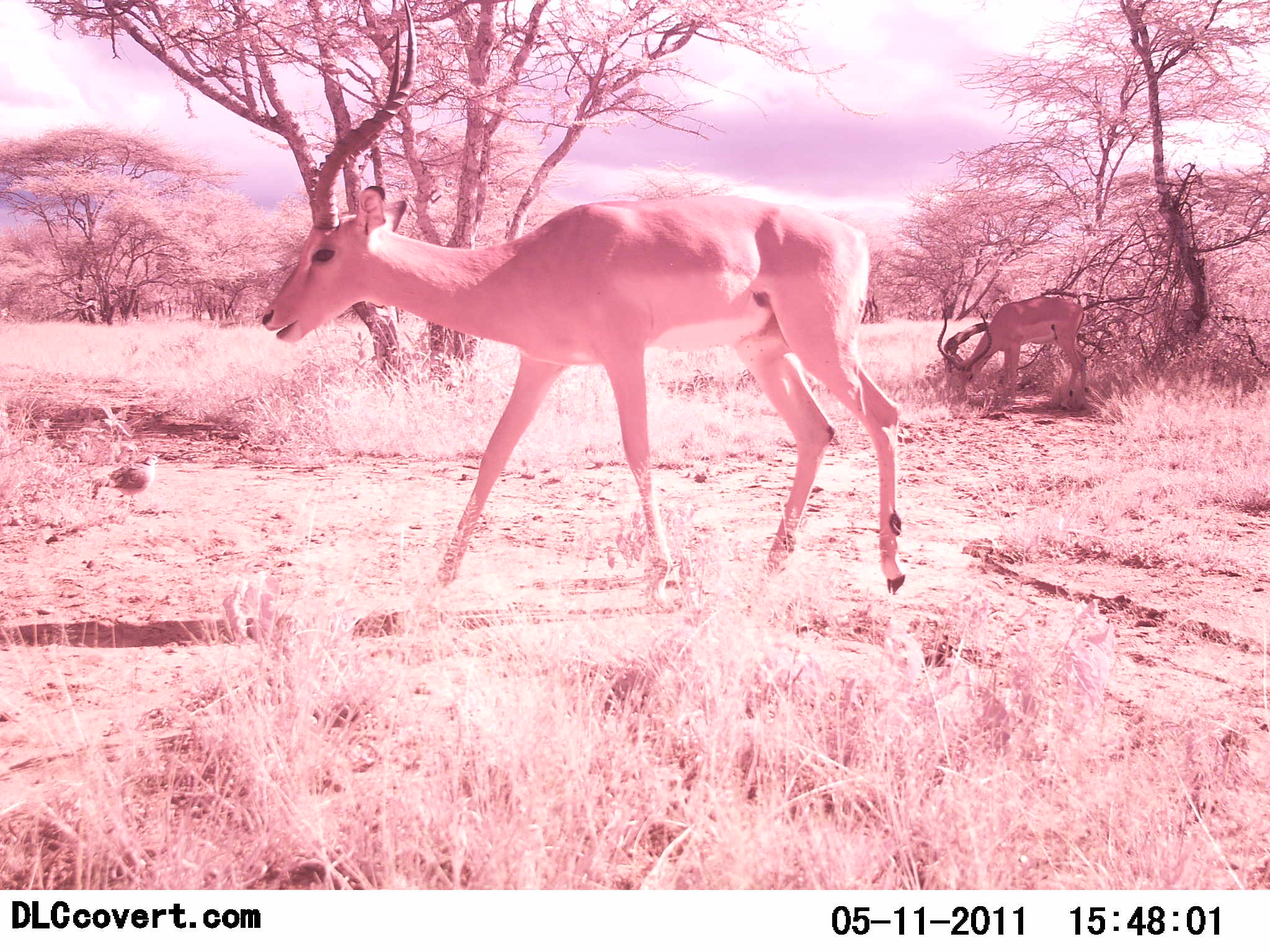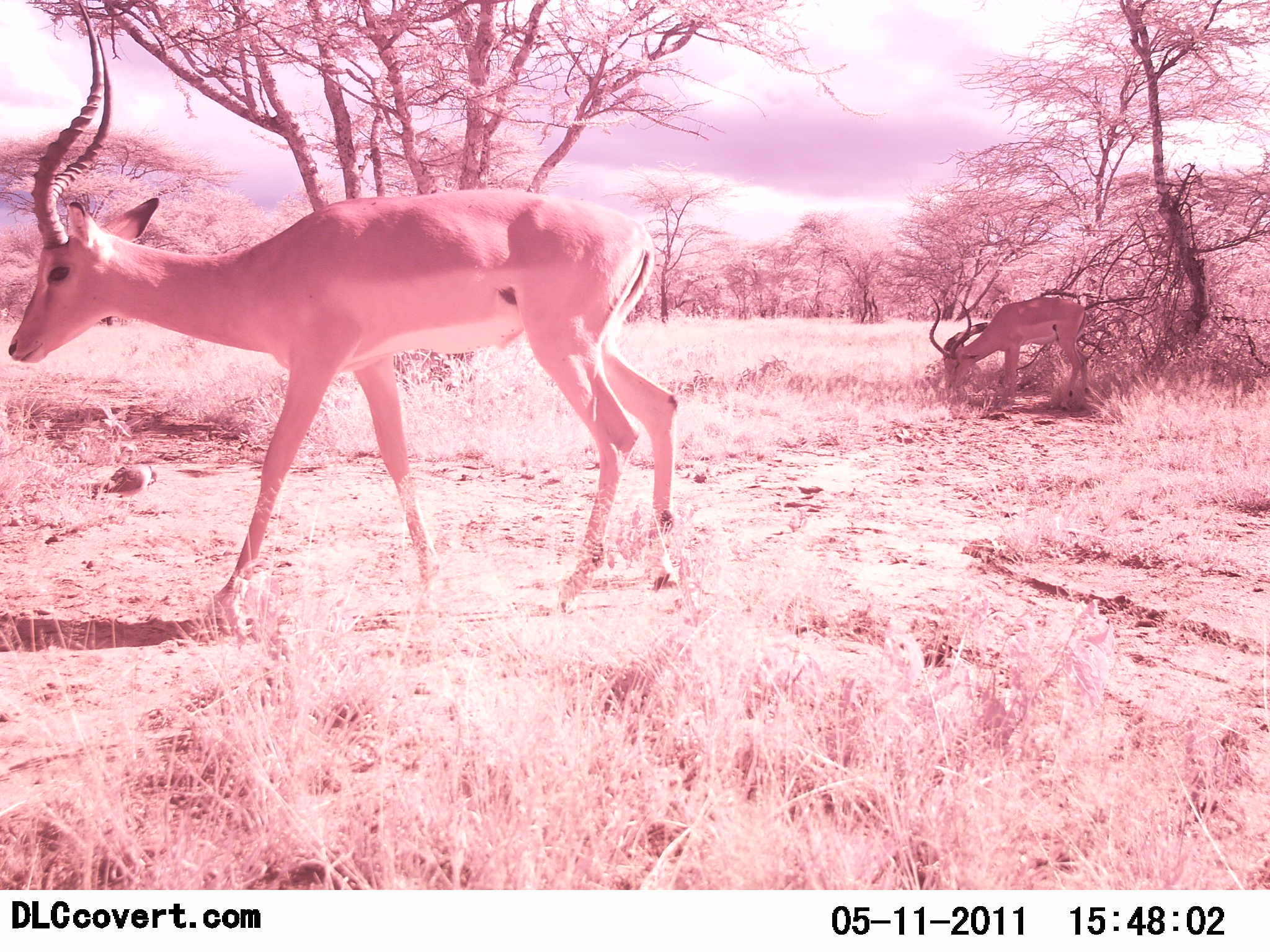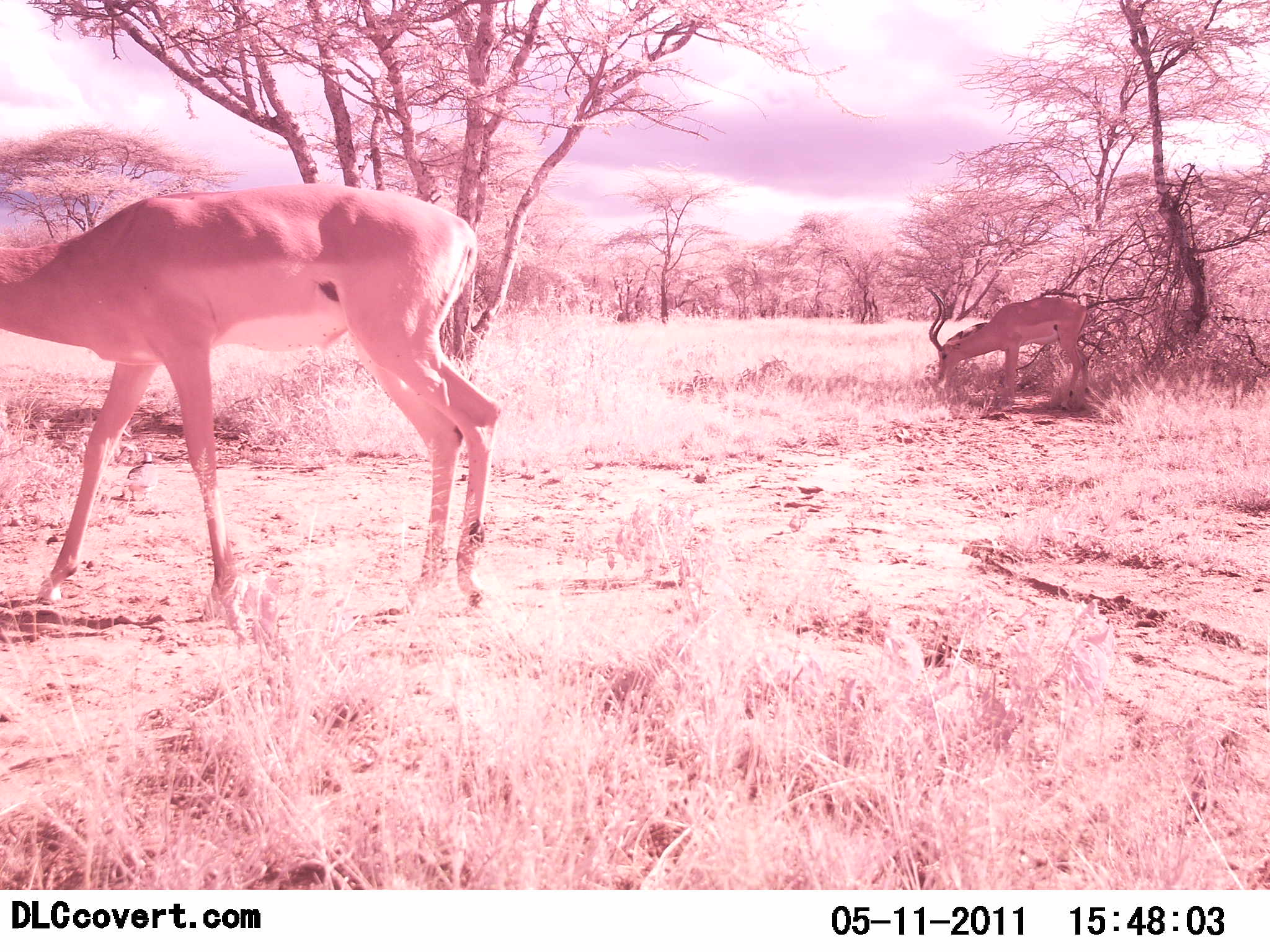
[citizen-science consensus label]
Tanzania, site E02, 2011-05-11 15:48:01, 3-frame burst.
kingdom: Animalia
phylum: Chordata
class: Mammalia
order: Artiodactyla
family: Bovidae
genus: Aepyceros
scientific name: Aepyceros melampus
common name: impala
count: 2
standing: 31%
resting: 0%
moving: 92%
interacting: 0%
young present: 0%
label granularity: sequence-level